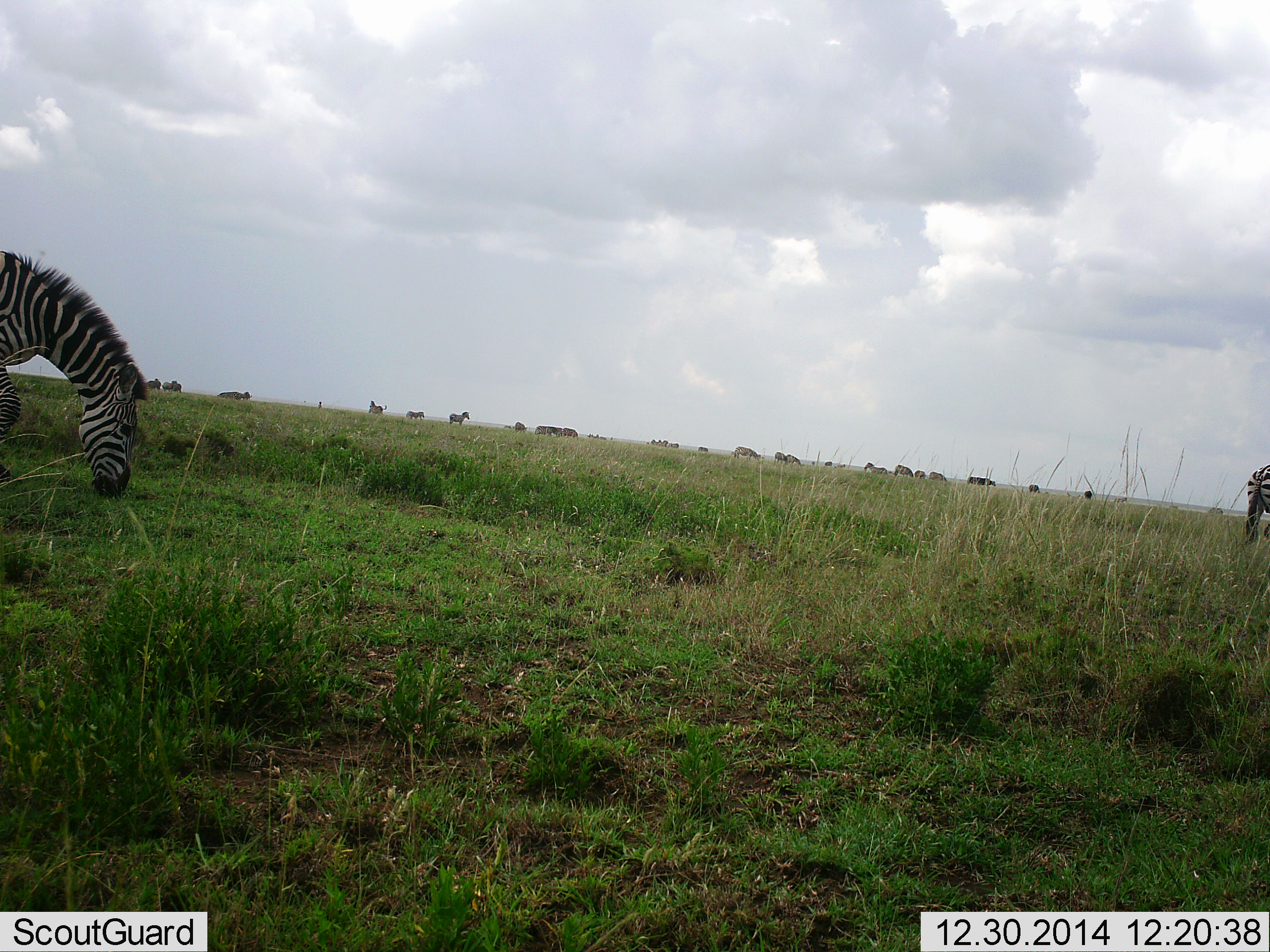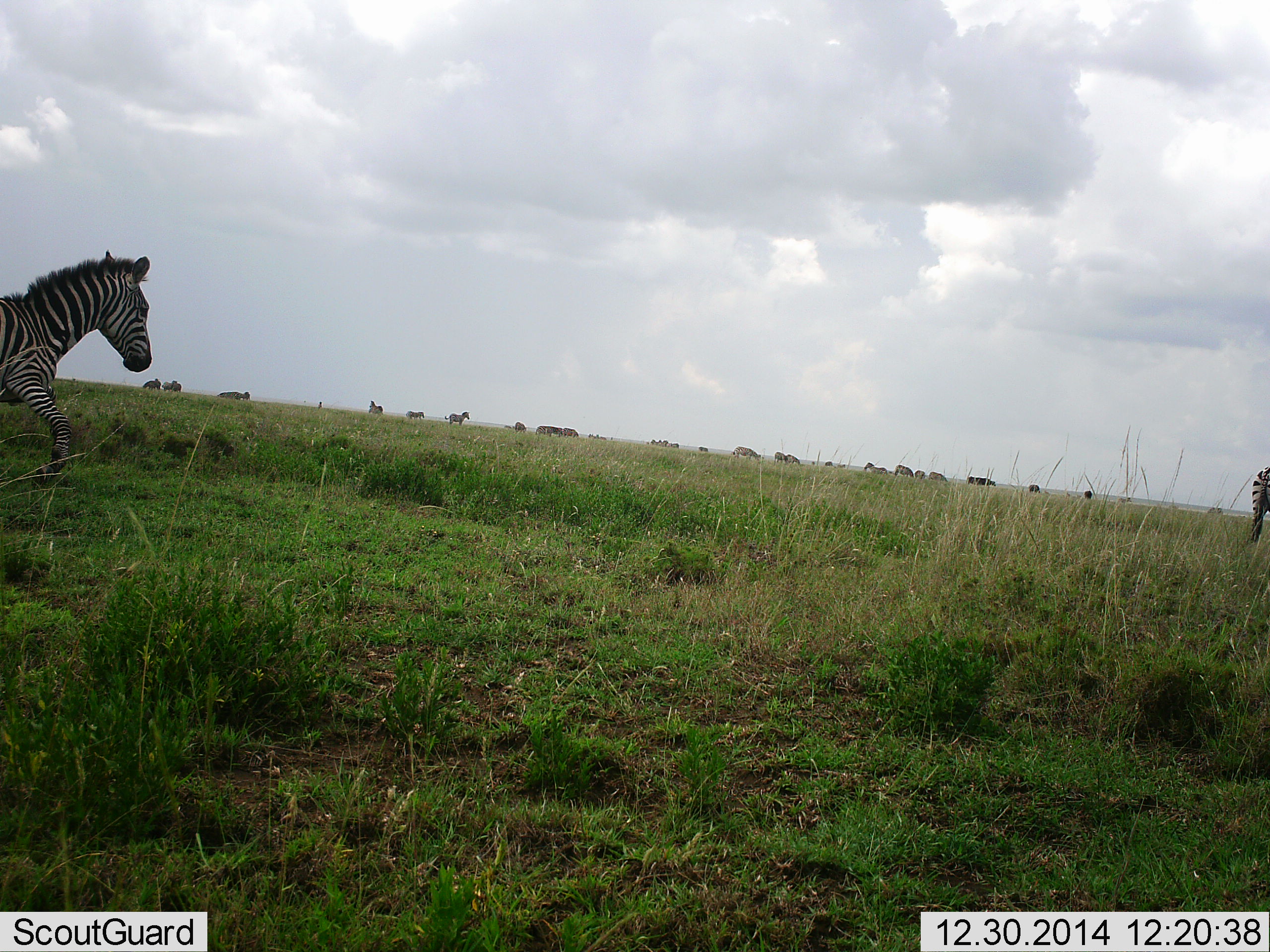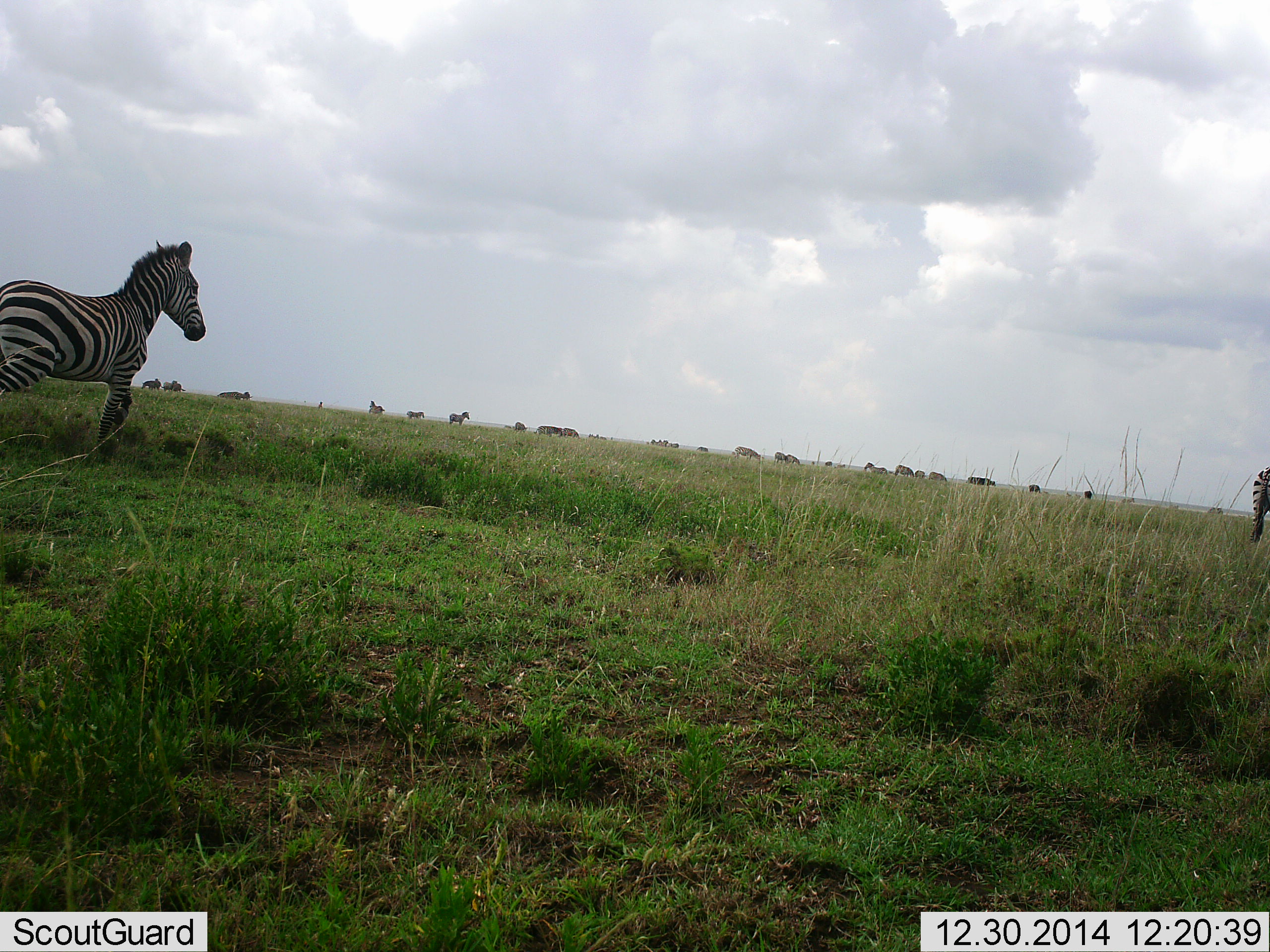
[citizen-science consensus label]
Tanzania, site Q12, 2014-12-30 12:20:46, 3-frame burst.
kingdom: Animalia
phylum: Chordata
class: Mammalia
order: Perissodactyla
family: Equidae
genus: Equus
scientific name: Equus quagga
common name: plains zebra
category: zebra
Zebra (plains zebra) (Equus quagga), count 11-50. Behavior (volunteer vote fractions): standing 27%, resting 18%, moving 100%, interacting 0%. Young present (vote fraction): 0%. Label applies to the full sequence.